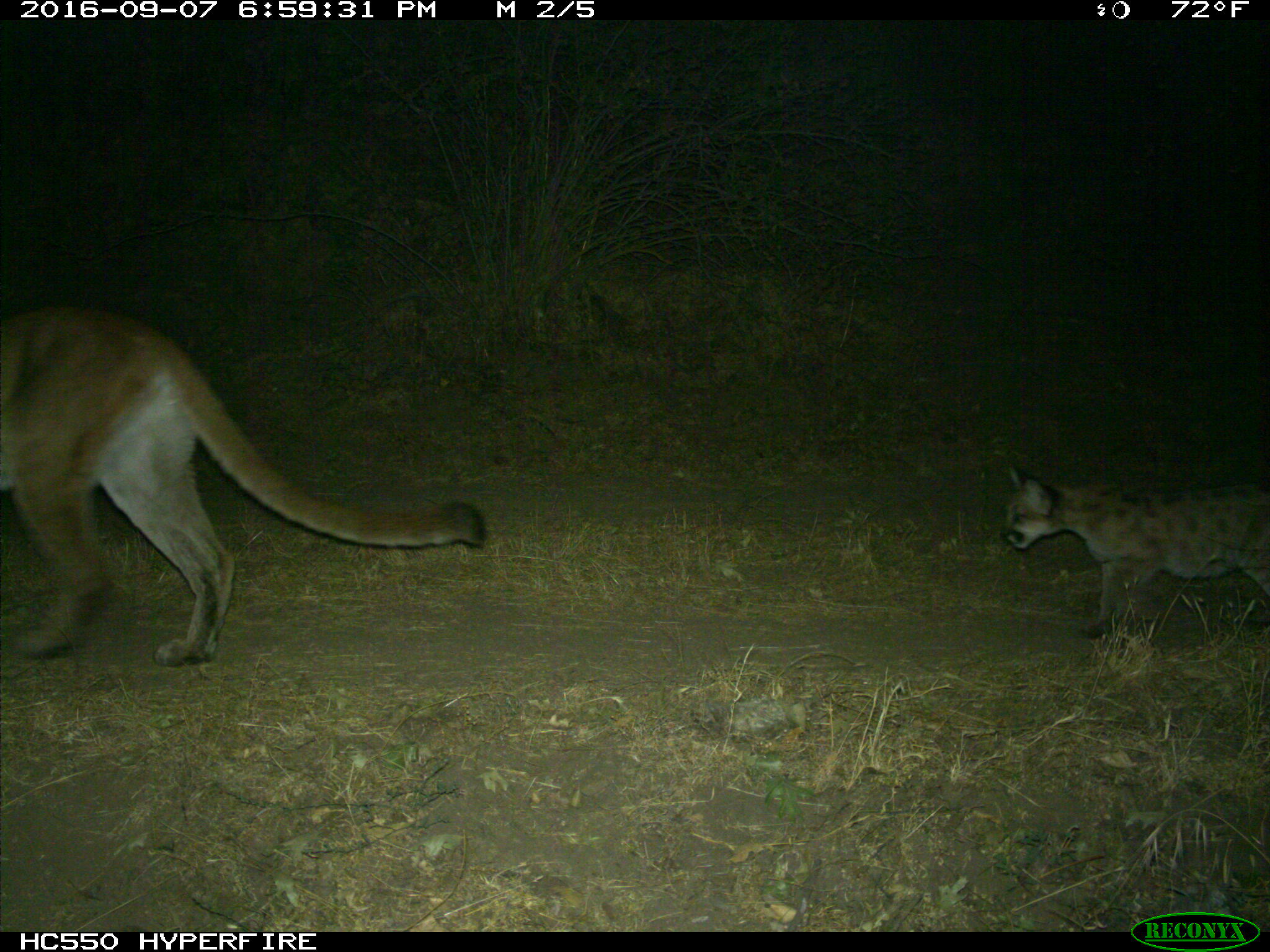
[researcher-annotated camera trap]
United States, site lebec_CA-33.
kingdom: Animalia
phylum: Chordata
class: Mammalia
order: Carnivora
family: Felidae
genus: Puma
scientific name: Puma concolor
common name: mountain lion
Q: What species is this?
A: Puma concolor (mountain lion).